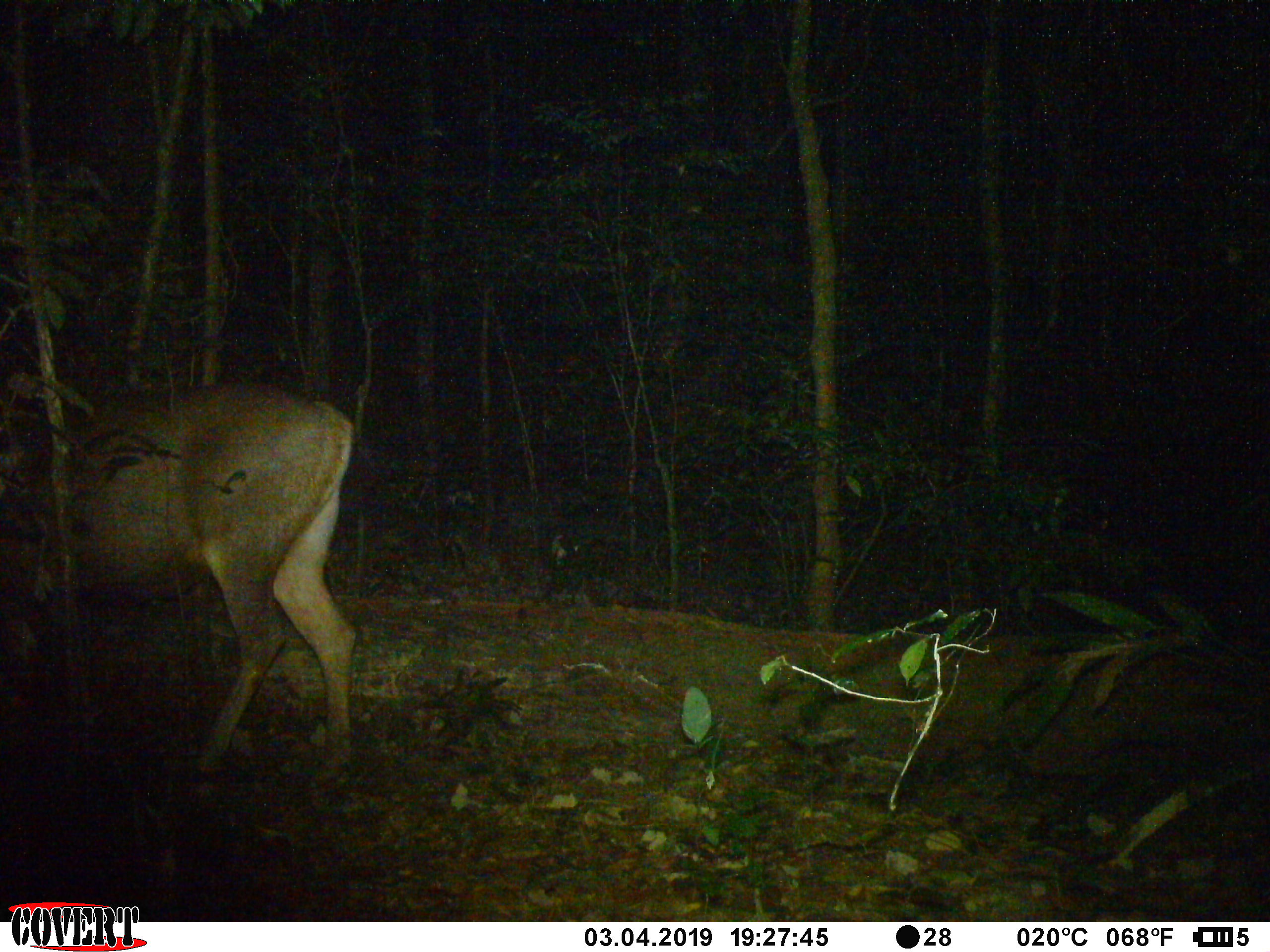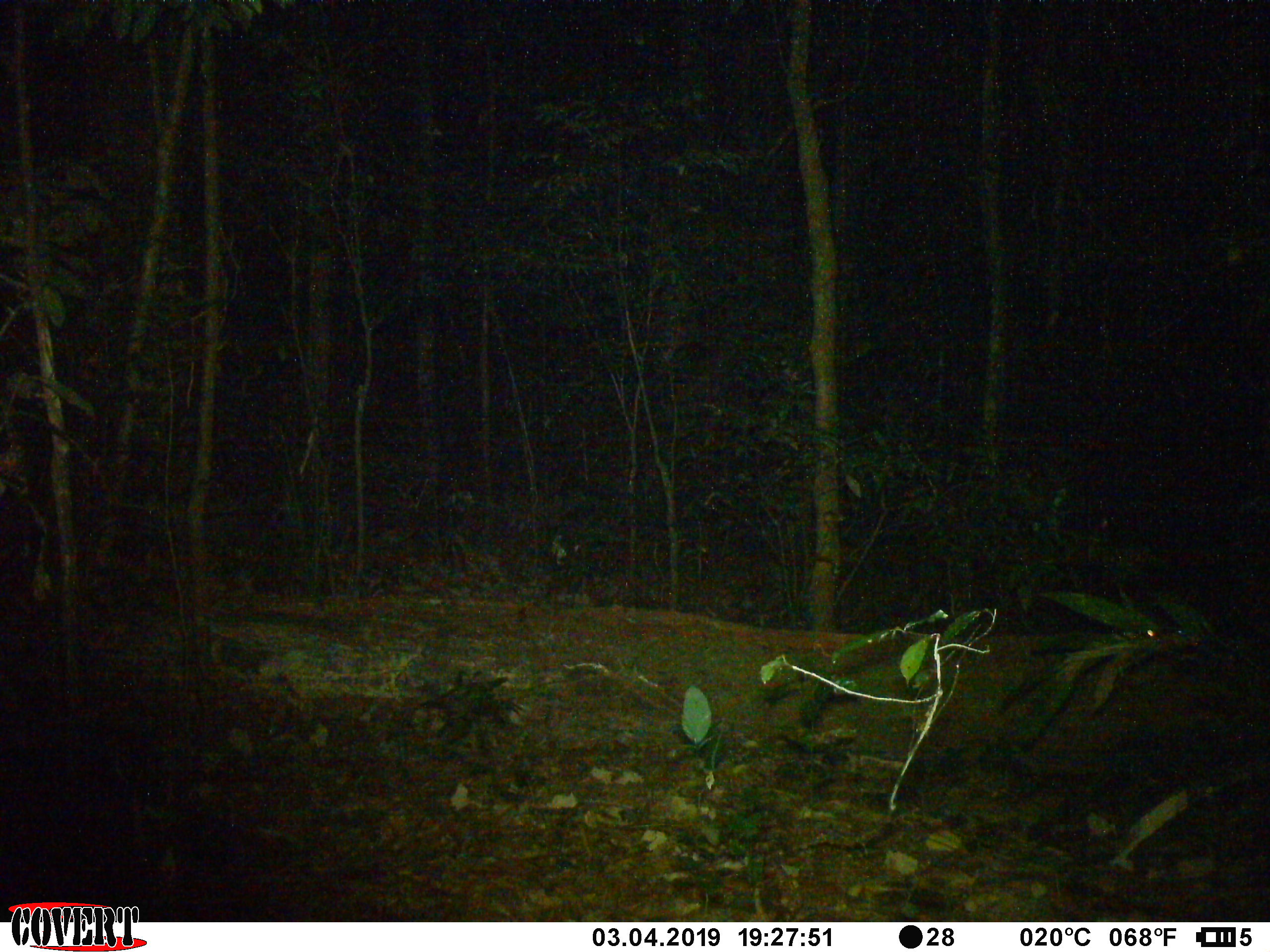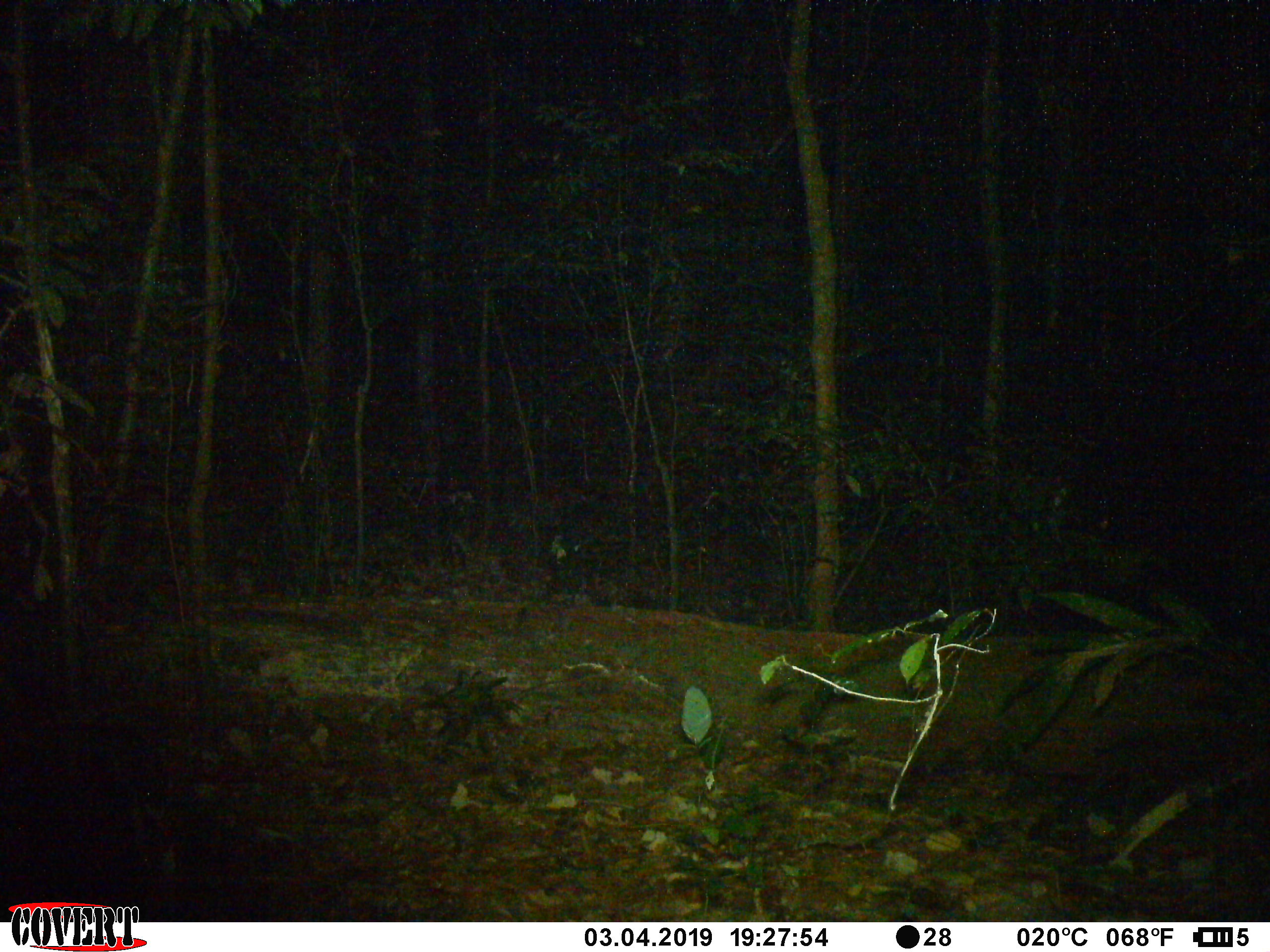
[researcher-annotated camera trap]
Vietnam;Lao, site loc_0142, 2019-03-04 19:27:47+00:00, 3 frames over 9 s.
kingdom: Animalia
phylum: Chordata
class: Mammalia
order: Artiodactyla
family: Cervidae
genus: Rusa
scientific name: Rusa unicolor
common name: sambar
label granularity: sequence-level